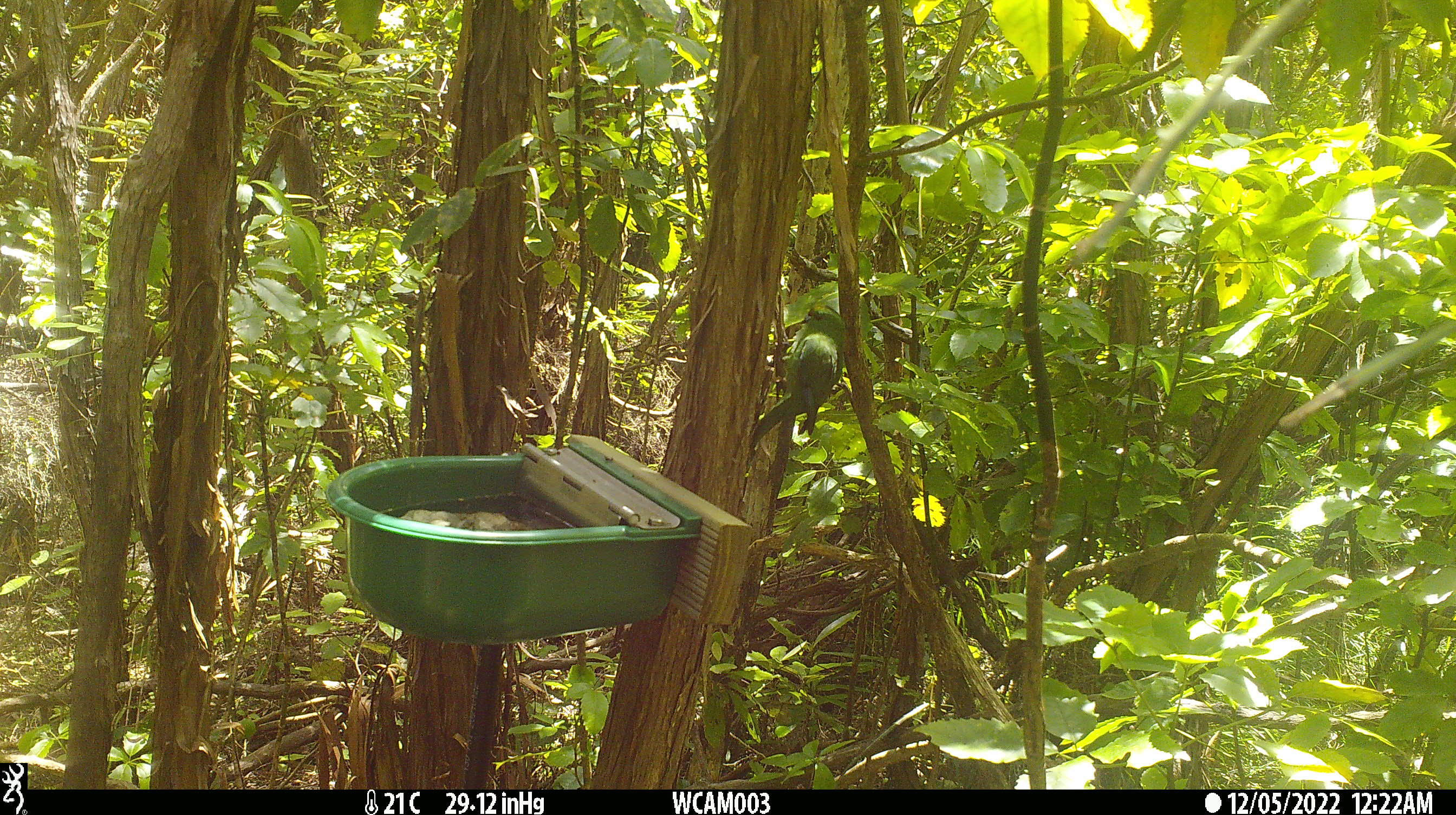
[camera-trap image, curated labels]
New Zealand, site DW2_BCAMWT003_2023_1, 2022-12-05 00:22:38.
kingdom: Animalia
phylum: Chordata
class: Aves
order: Psittaciformes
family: Psittaculidae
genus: Cyanoramphus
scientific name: Cyanoramphus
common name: parakeet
Parakeet (Cyanoramphus).